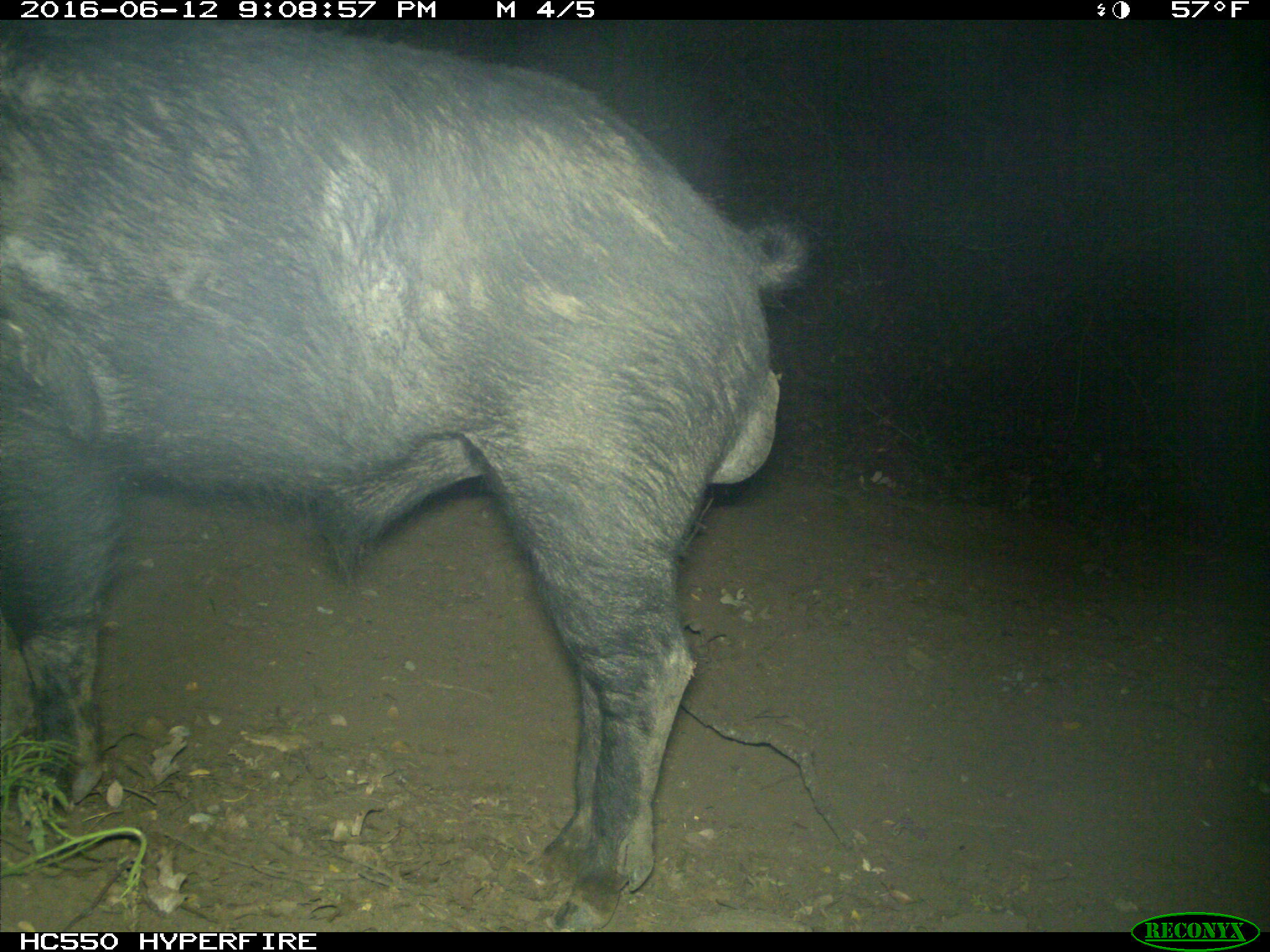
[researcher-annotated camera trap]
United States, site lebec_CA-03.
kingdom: Animalia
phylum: Chordata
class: Mammalia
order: Artiodactyla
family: Suidae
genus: Sus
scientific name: Sus scrofa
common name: wild boar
Sus scrofa (wild boar).